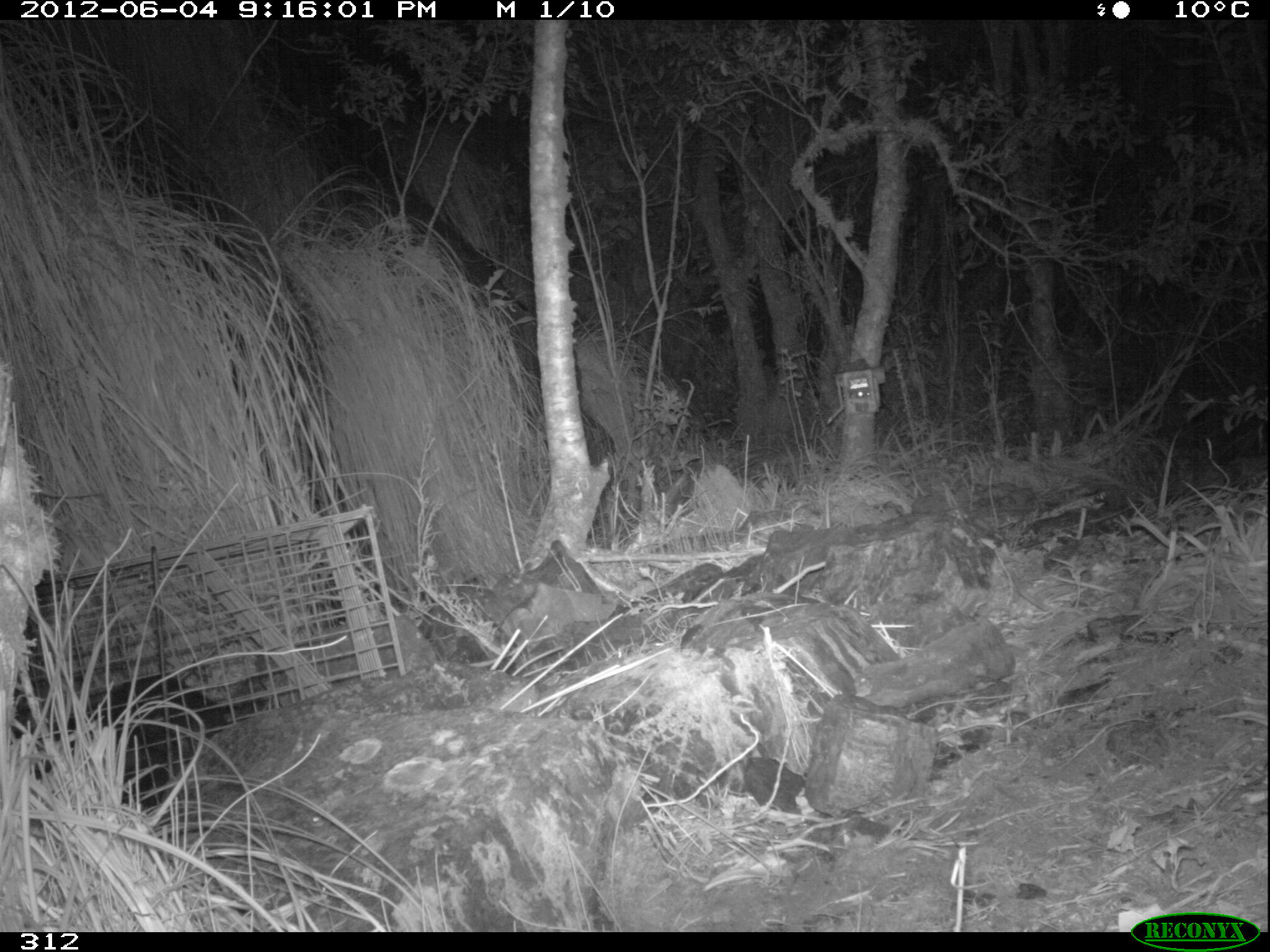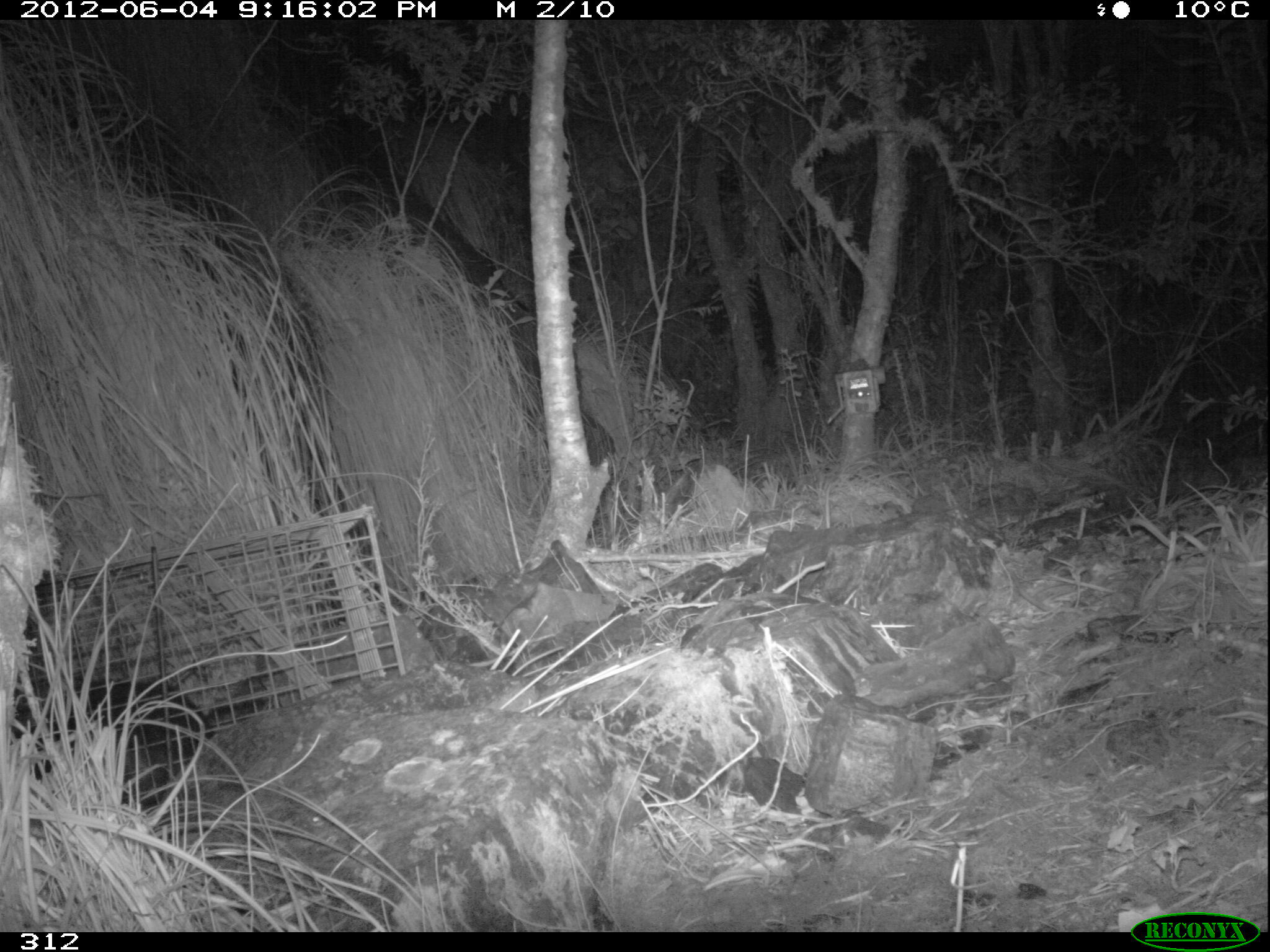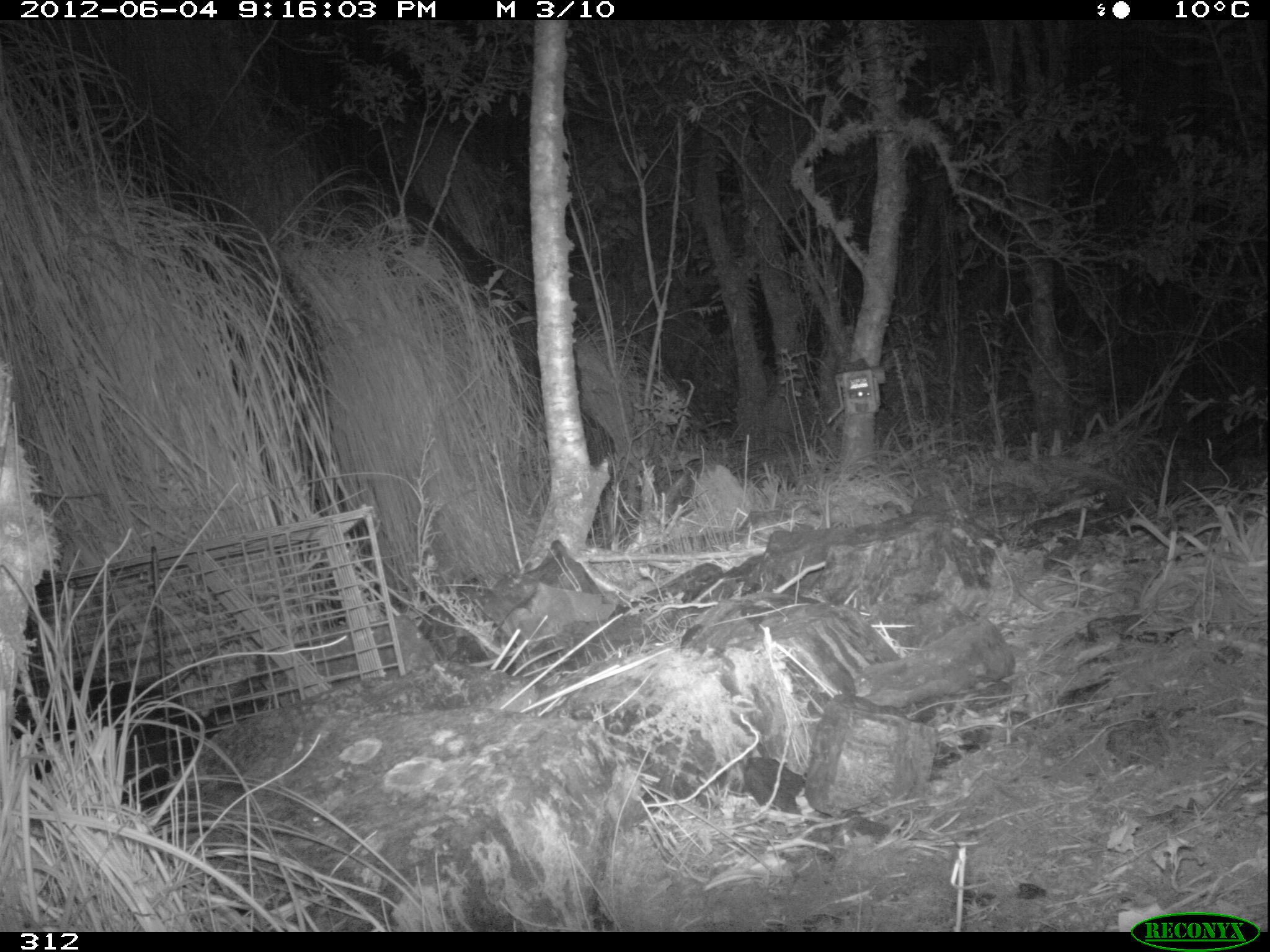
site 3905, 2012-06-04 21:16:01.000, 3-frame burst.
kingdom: Animalia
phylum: Chordata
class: Mammalia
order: Didelphimorphia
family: Didelphidae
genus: Didelphis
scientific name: Didelphis pernigra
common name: andean white-eared opossum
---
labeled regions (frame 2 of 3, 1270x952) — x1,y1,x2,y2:
didelphis pernigra: 10,674,214,783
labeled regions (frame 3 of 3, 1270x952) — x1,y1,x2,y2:
didelphis pernigra: 7,670,225,812